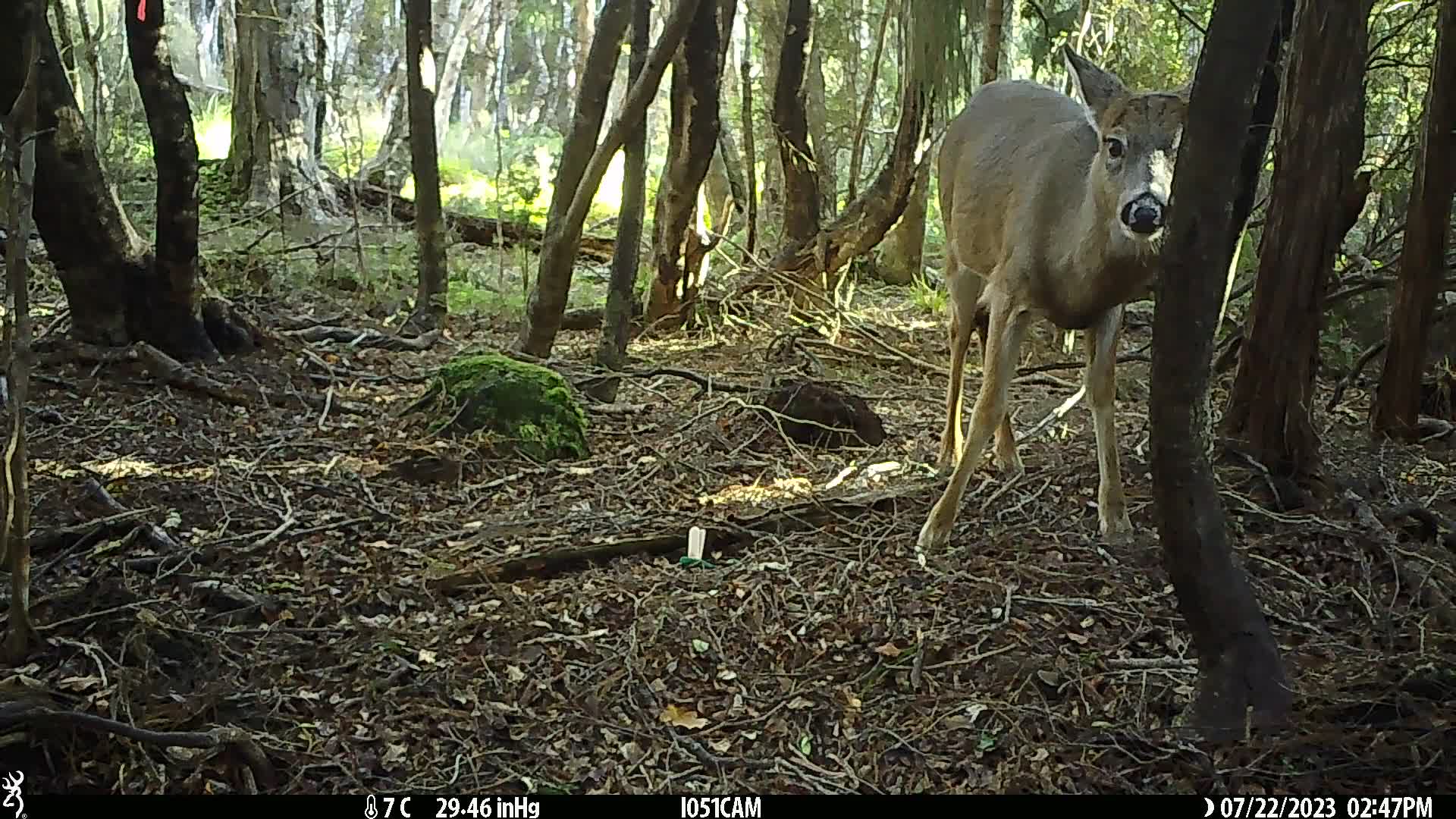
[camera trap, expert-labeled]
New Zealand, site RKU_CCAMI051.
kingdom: Animalia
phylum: Chordata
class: Mammalia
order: Artiodactyla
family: Cervidae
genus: Odocoileus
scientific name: Odocoileus virginianus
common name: white-tailed deer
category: white tailed deer